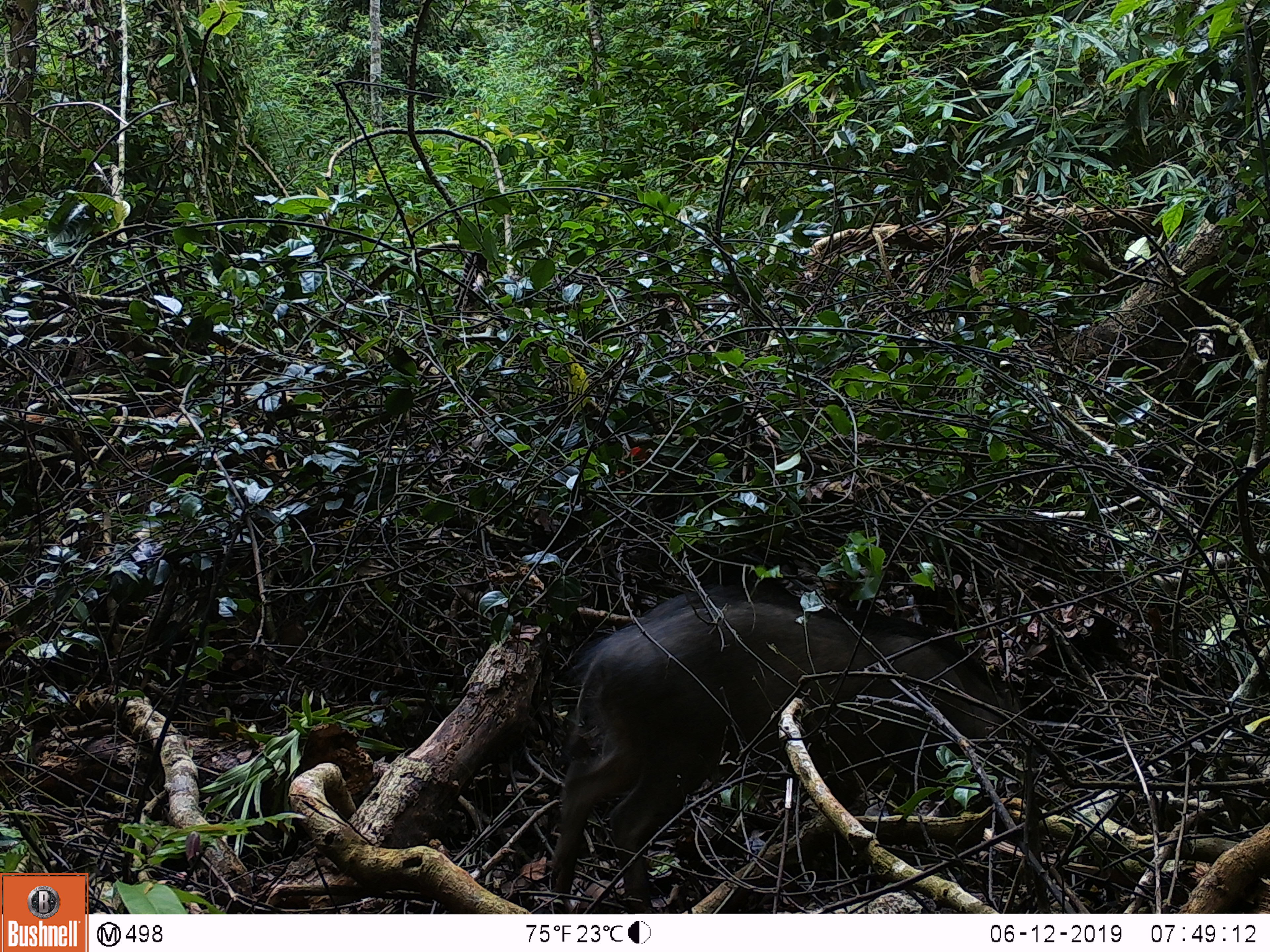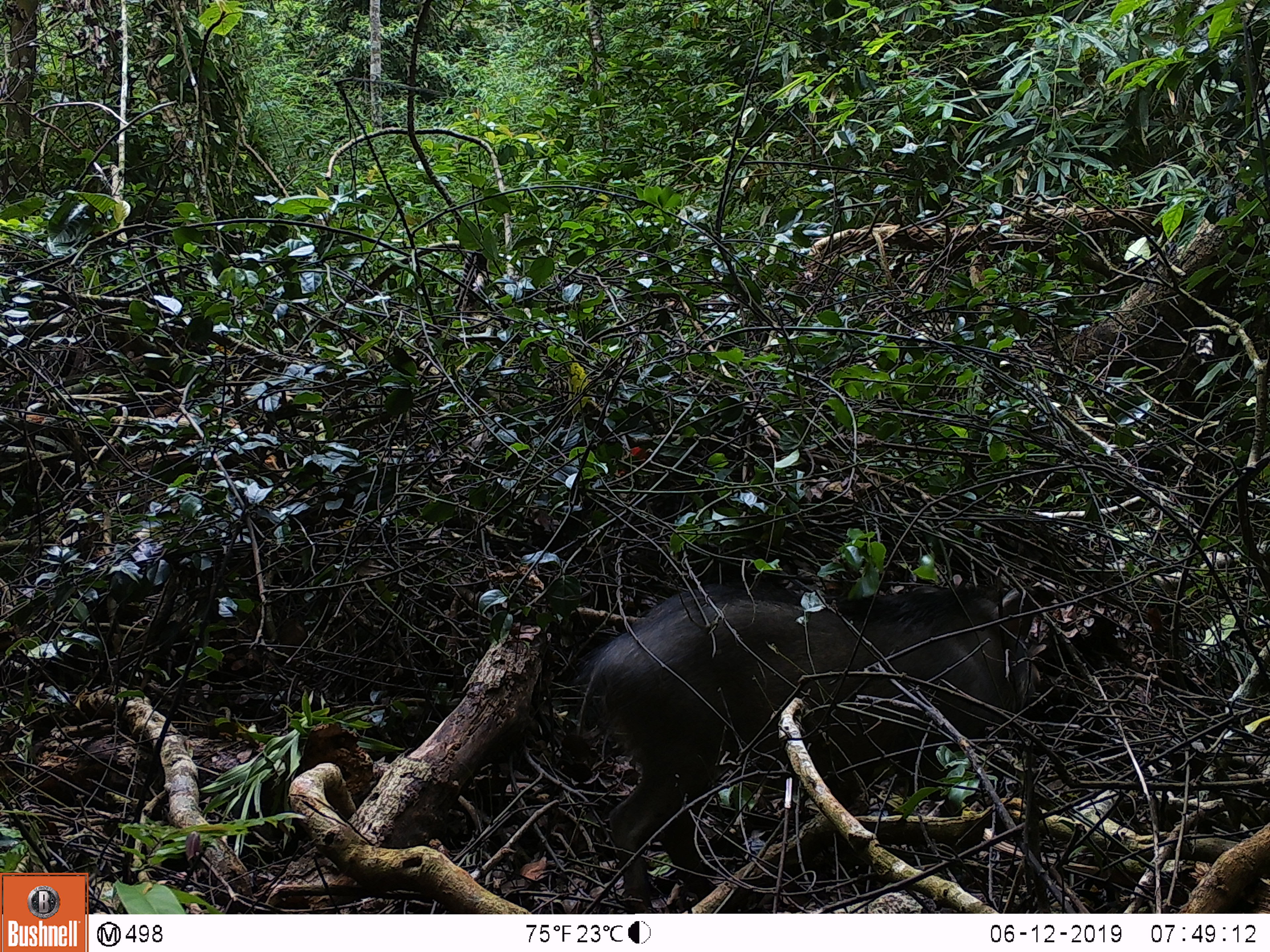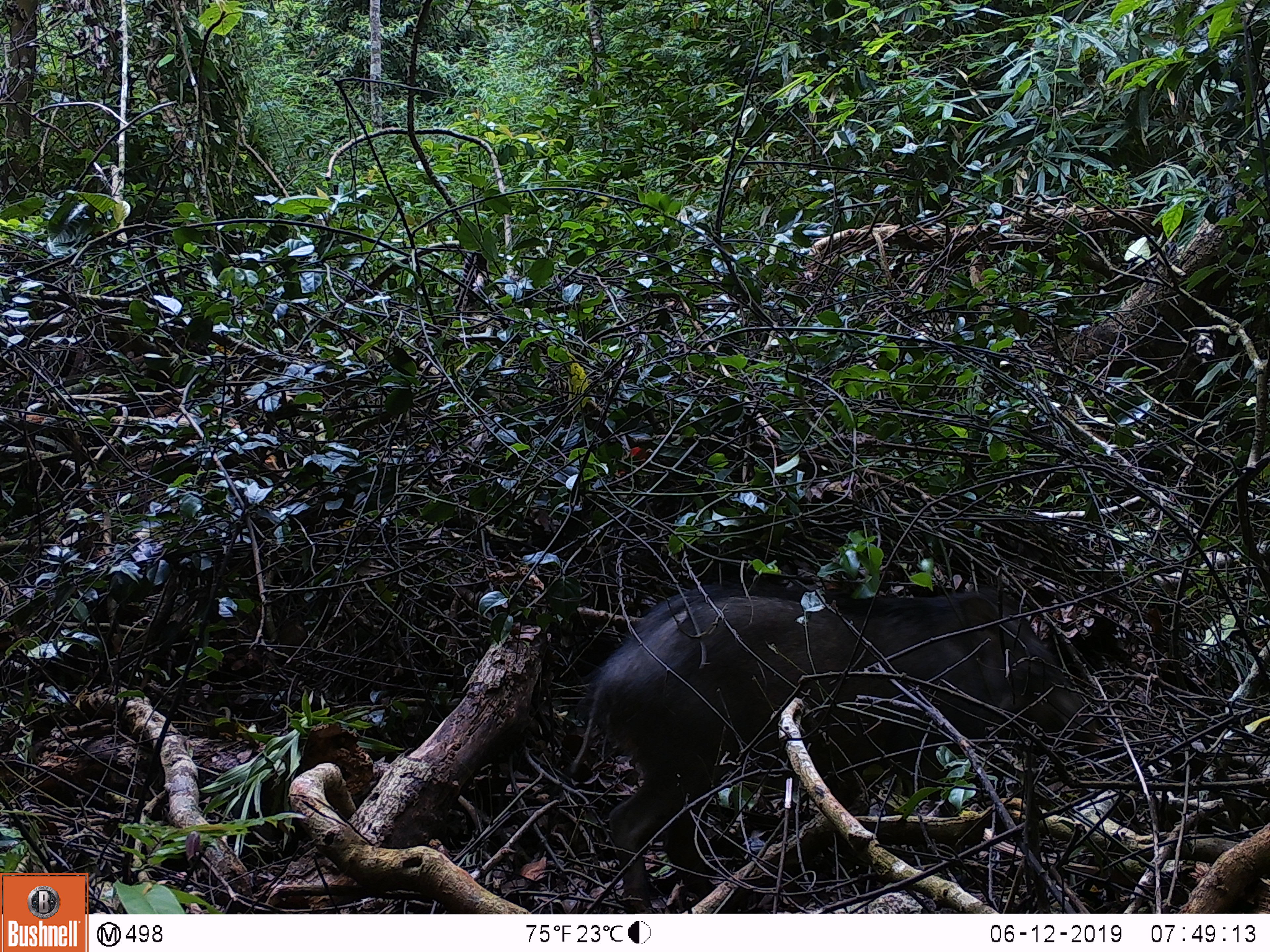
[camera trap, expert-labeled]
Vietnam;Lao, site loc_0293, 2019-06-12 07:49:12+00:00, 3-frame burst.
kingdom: Animalia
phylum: Chordata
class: Mammalia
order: Artiodactyla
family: Suidae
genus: Sus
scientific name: Sus scrofa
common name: eurasian wild pig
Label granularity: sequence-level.